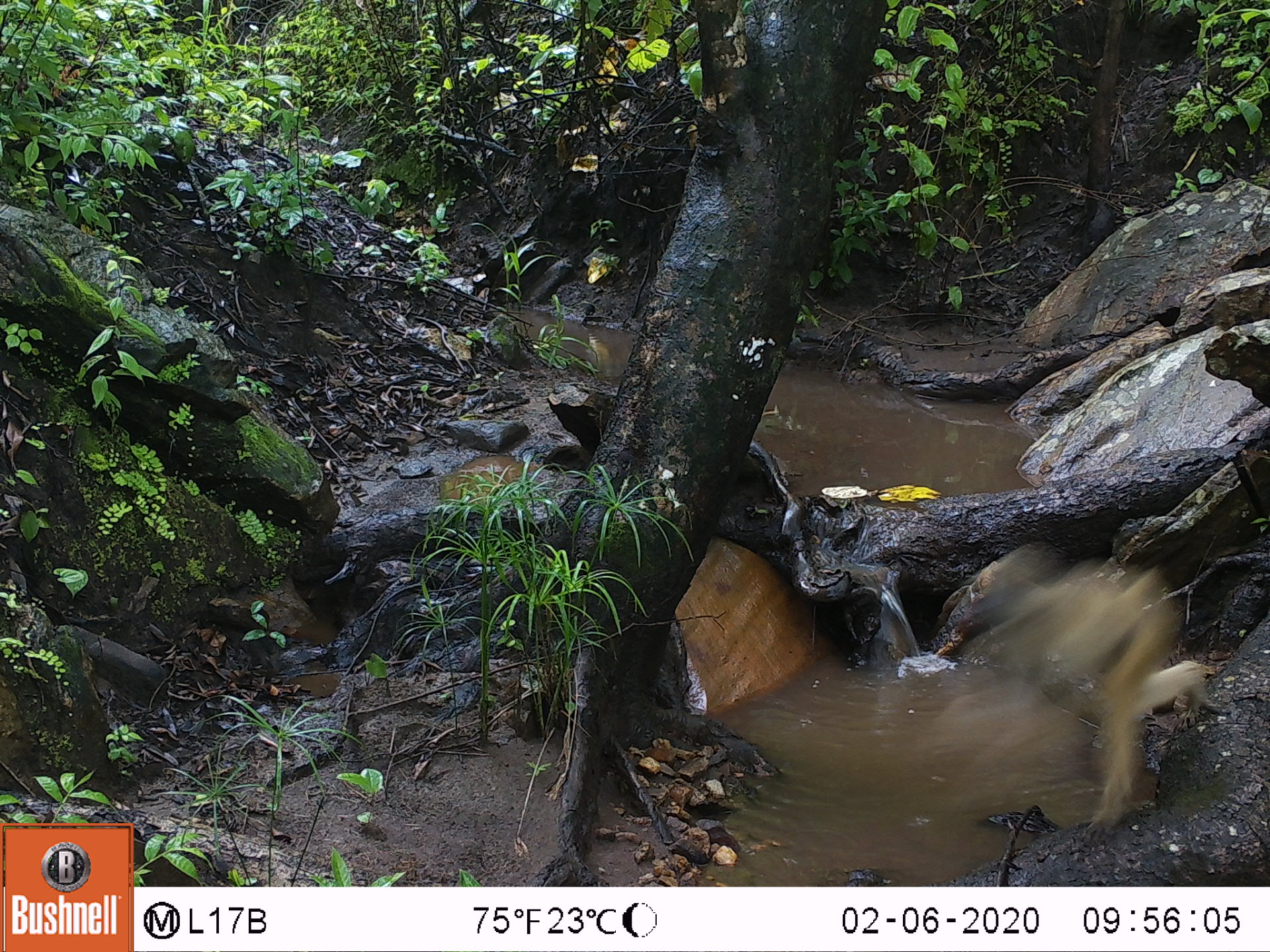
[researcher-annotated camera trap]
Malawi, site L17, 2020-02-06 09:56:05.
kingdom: Animalia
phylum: Chordata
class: Mammalia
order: Primates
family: Cercopithecidae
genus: Papio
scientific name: Papio cynocephalus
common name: yellow baboon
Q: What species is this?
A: Yellow baboon (Papio cynocephalus).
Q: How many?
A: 1.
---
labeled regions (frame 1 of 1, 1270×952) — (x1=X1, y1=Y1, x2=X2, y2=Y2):
yellow baboon: (x1=948, y1=545, x2=1214, y2=840)